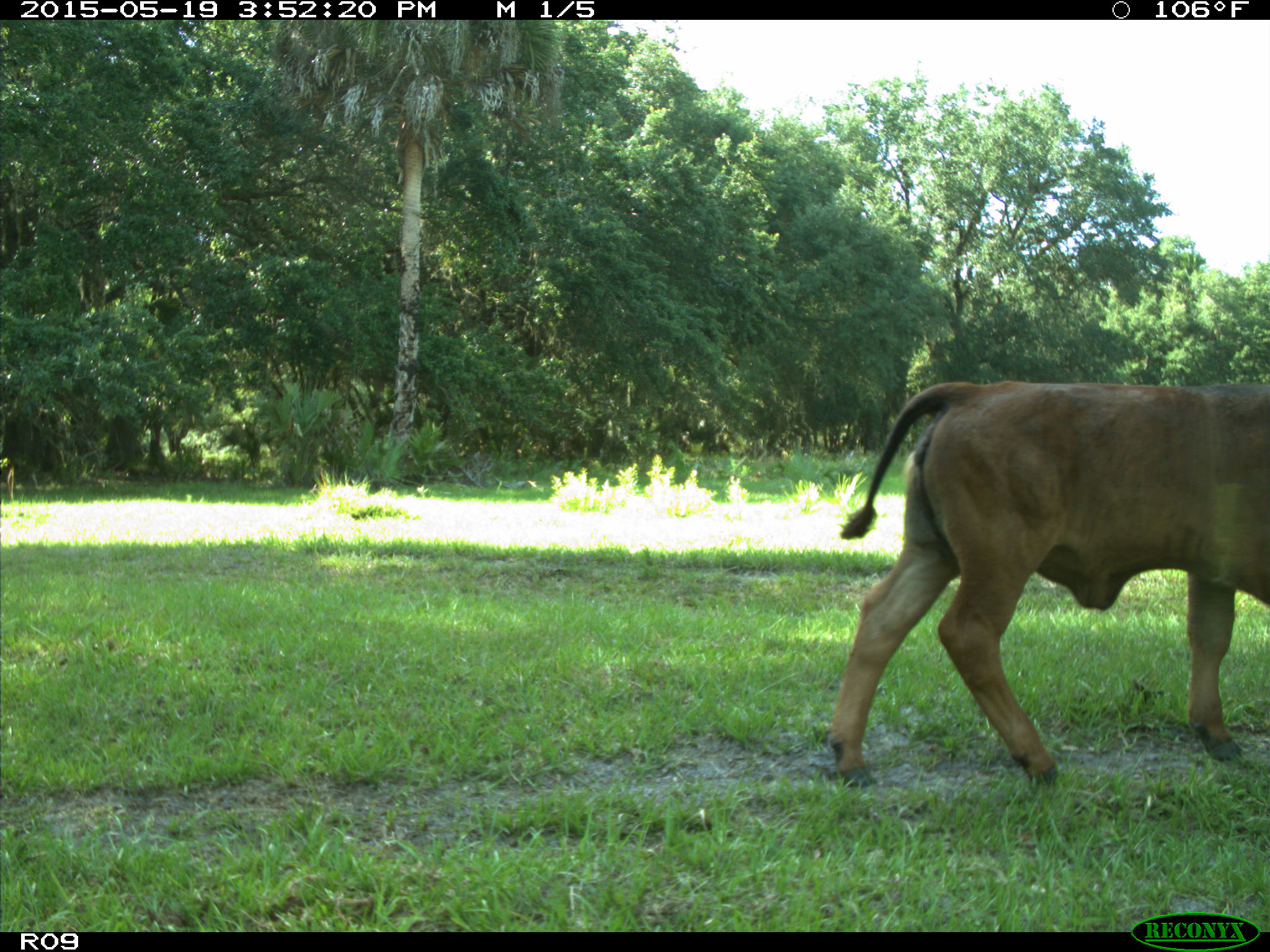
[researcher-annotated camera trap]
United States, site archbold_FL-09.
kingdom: Animalia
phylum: Chordata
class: Mammalia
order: Artiodactyla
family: Bovidae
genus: Bos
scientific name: Bos taurus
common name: domestic cow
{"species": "Bos taurus (domestic cow)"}